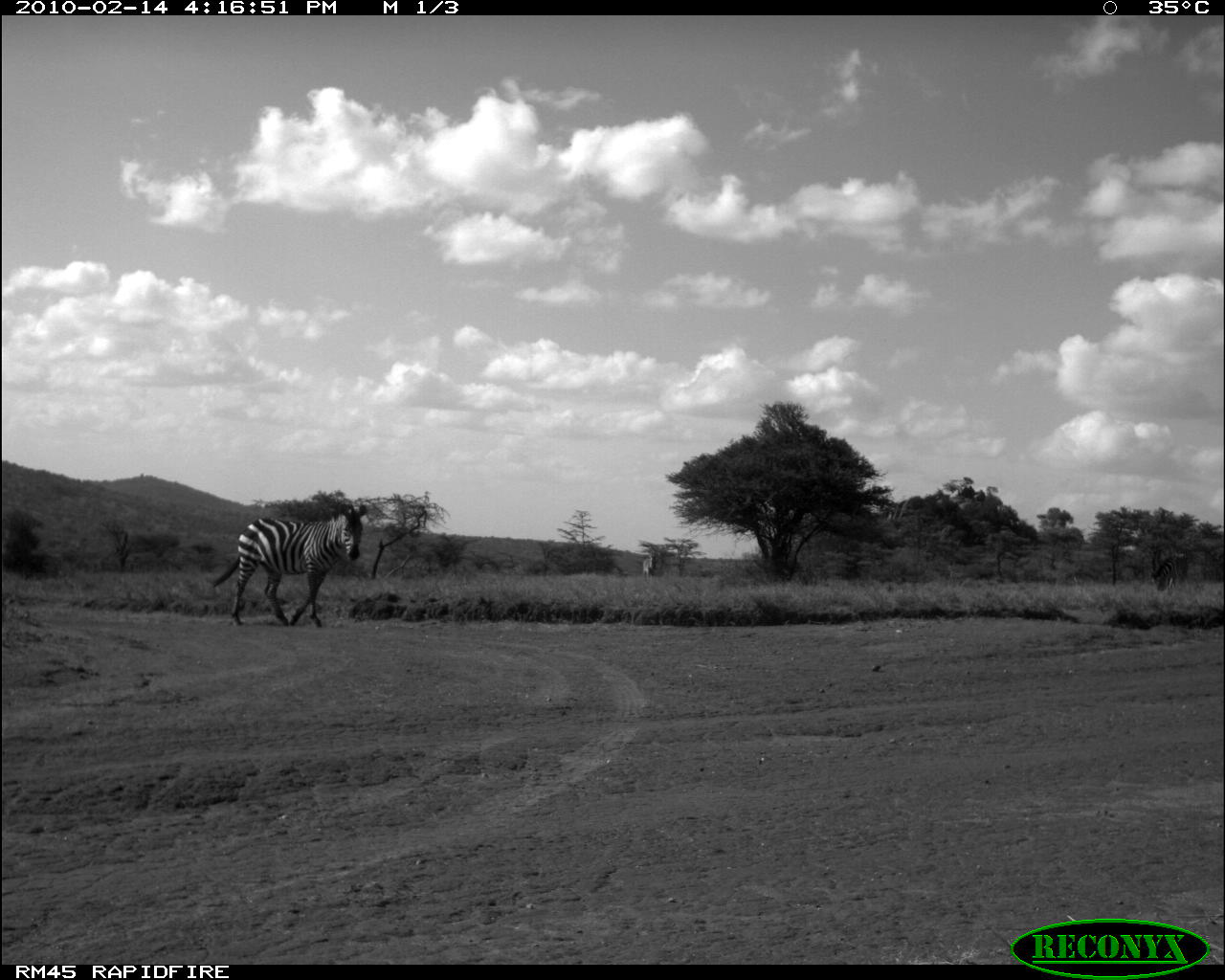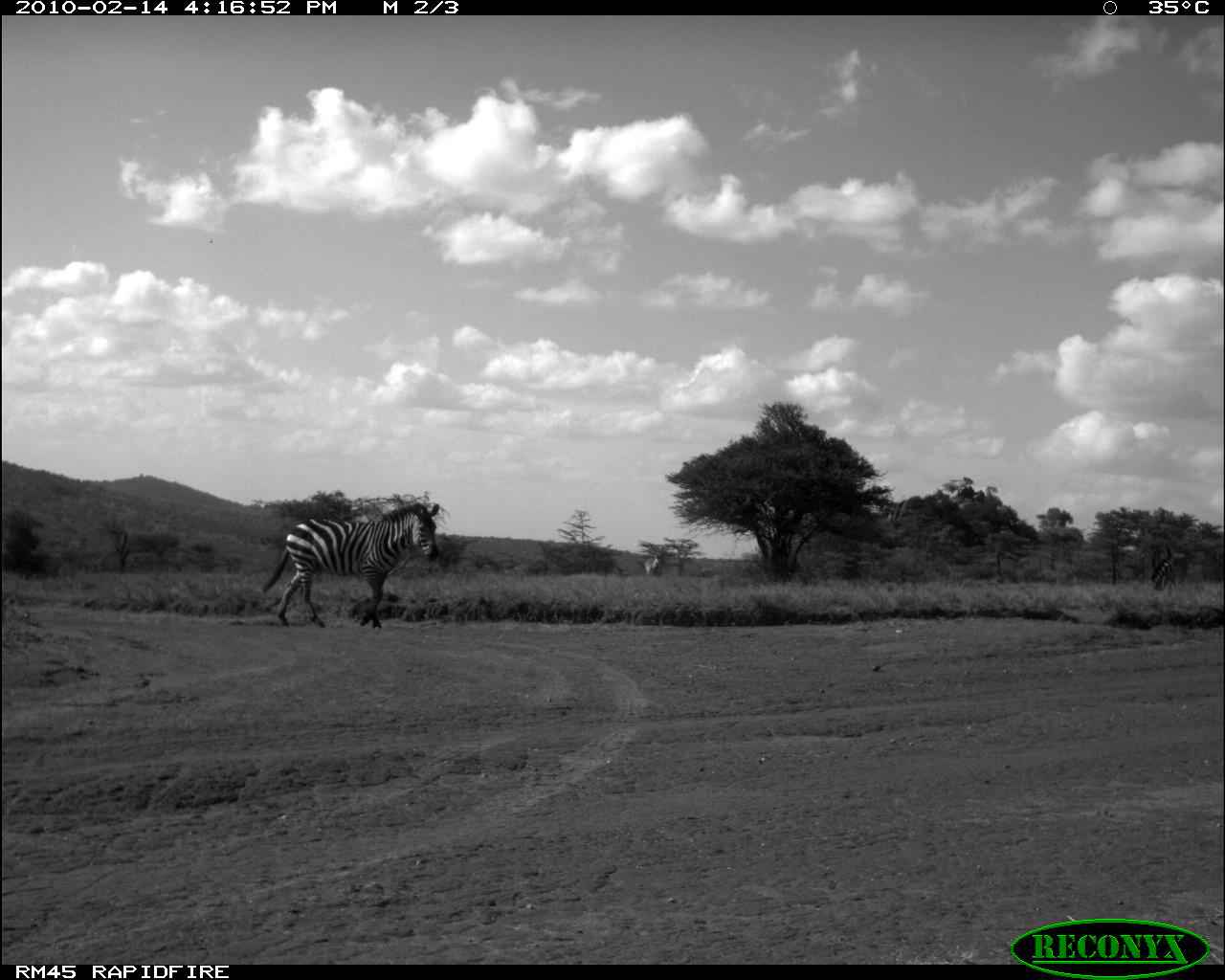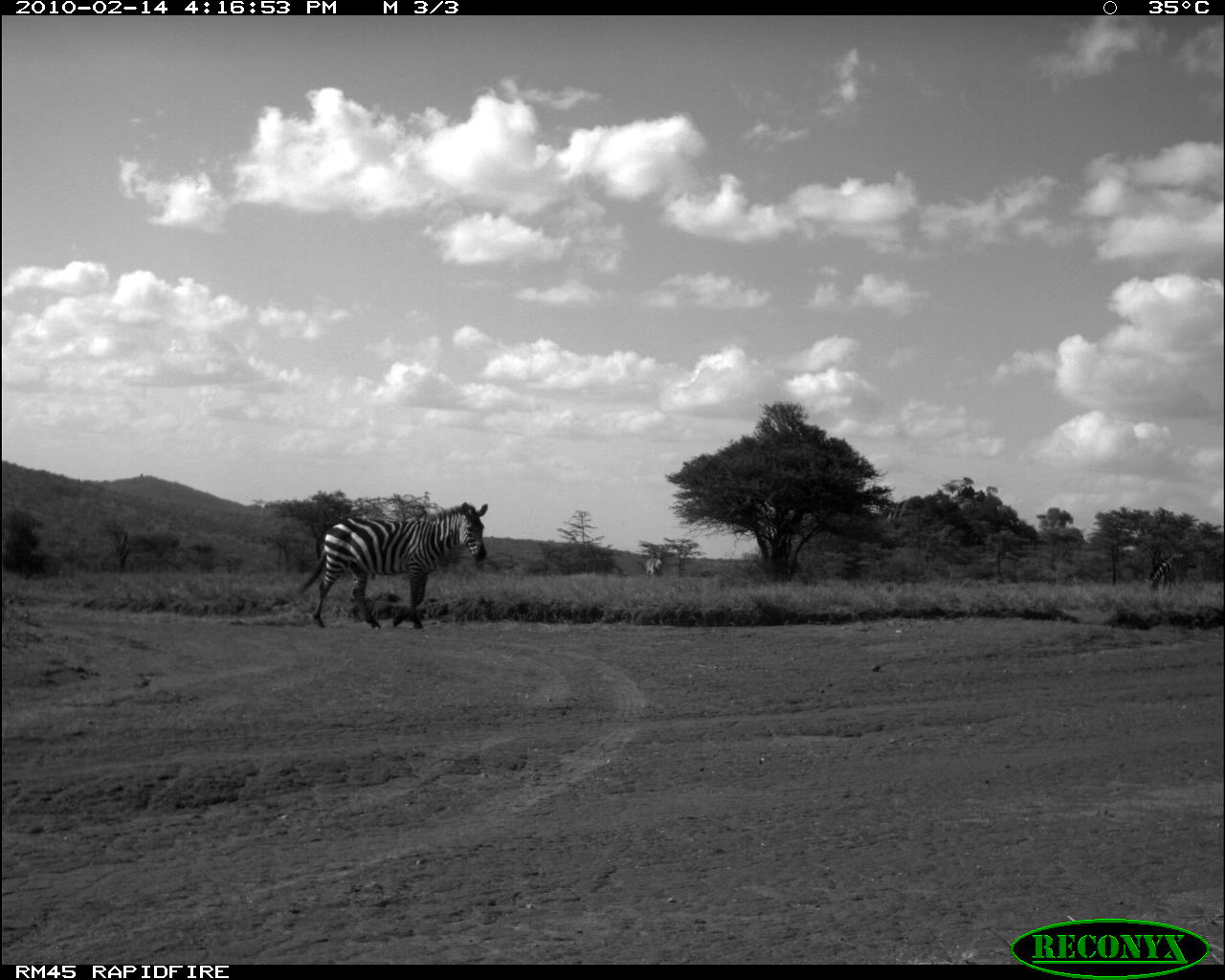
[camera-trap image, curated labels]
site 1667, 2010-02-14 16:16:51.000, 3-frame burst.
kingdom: Animalia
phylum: Chordata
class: Mammalia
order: Perissodactyla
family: Equidae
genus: Equus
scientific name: Equus quagga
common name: plains zebra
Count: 3.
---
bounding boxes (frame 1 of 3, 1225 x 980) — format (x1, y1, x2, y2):
equus quagga: (209, 501, 367, 627); (642, 554, 657, 578)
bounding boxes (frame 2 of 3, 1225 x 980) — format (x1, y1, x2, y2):
equus quagga: (257, 498, 441, 628); (1149, 550, 1188, 592); (643, 553, 660, 576)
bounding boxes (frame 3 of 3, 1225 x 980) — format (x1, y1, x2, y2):
equus quagga: (296, 500, 488, 630); (1146, 550, 1189, 595); (644, 557, 663, 580)